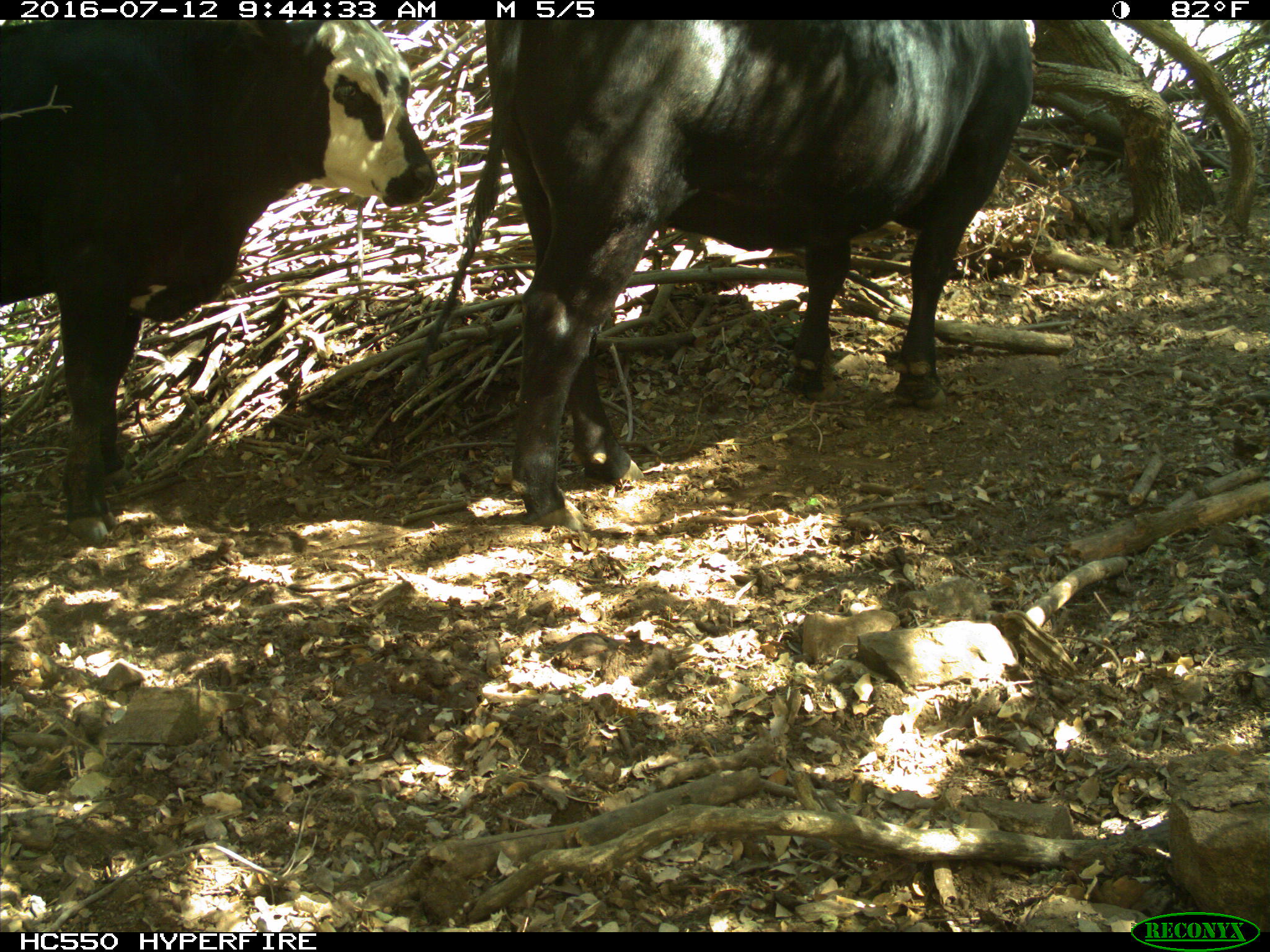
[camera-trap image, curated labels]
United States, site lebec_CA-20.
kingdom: Animalia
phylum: Chordata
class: Mammalia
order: Artiodactyla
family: Bovidae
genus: Bos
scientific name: Bos taurus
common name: domestic cow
Bos taurus (domestic cow).